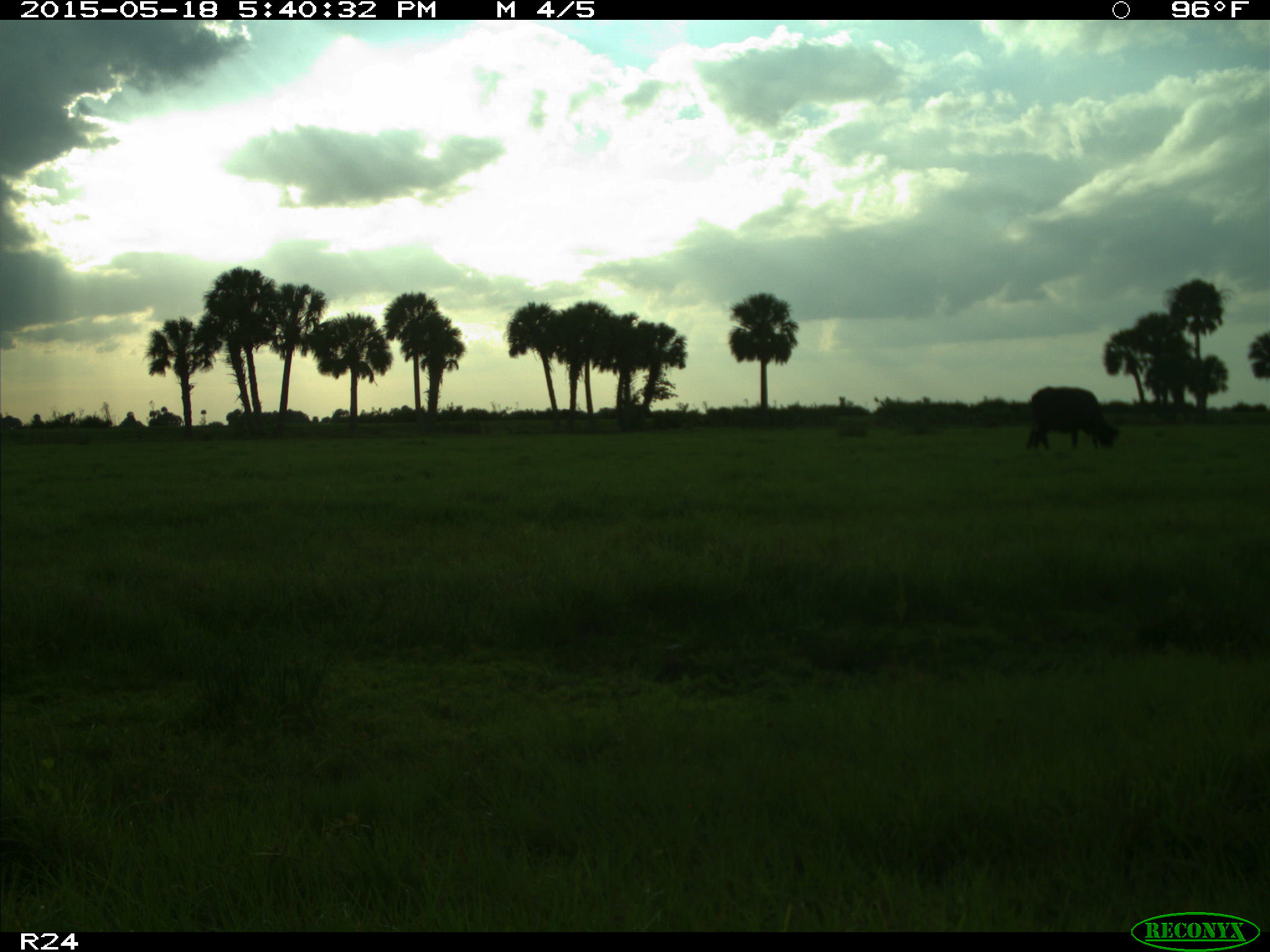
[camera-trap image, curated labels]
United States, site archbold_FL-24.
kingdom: Animalia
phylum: Chordata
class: Mammalia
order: Artiodactyla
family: Bovidae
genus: Bos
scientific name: Bos taurus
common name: domestic cow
Bos taurus (domestic cow).